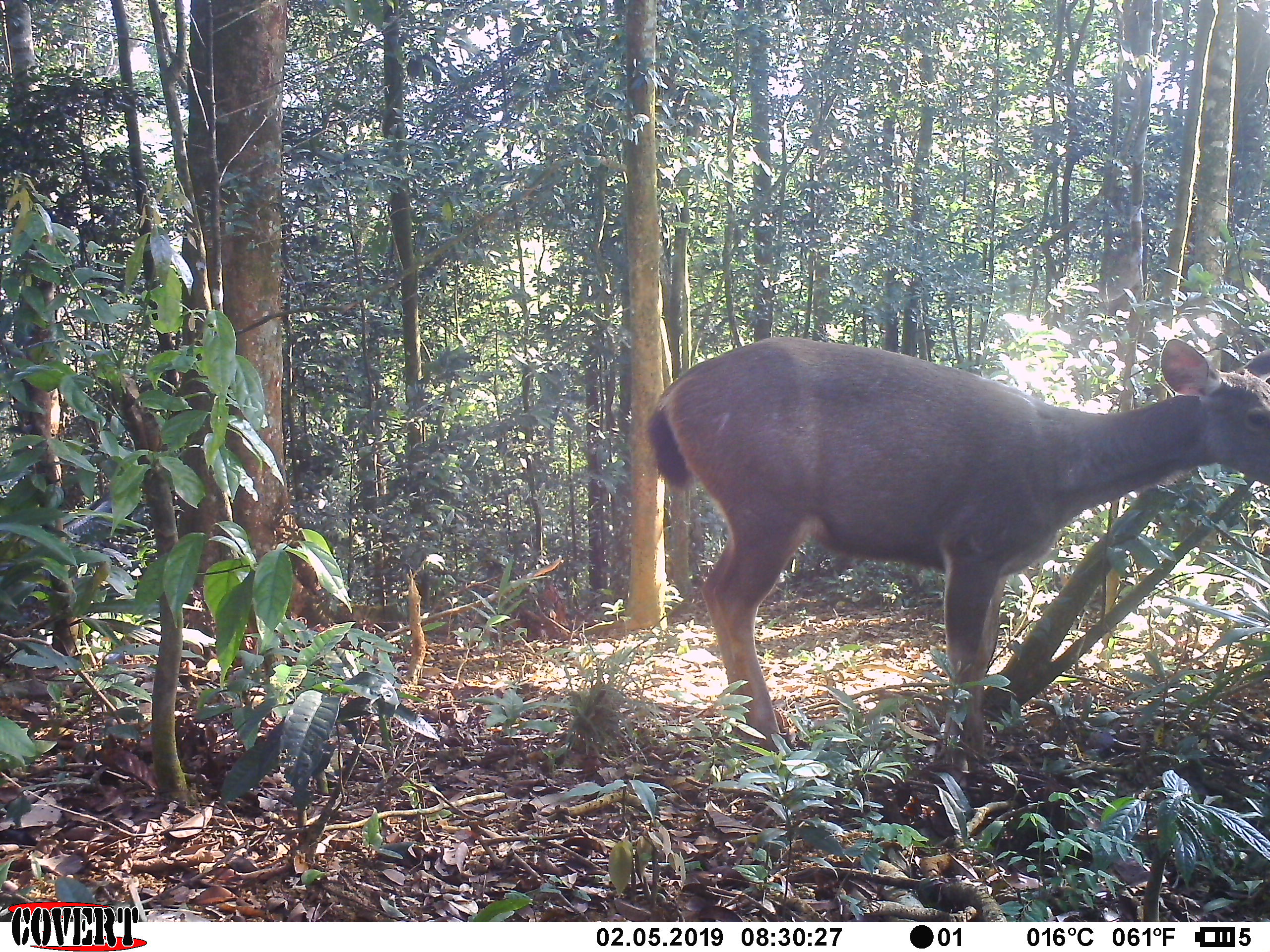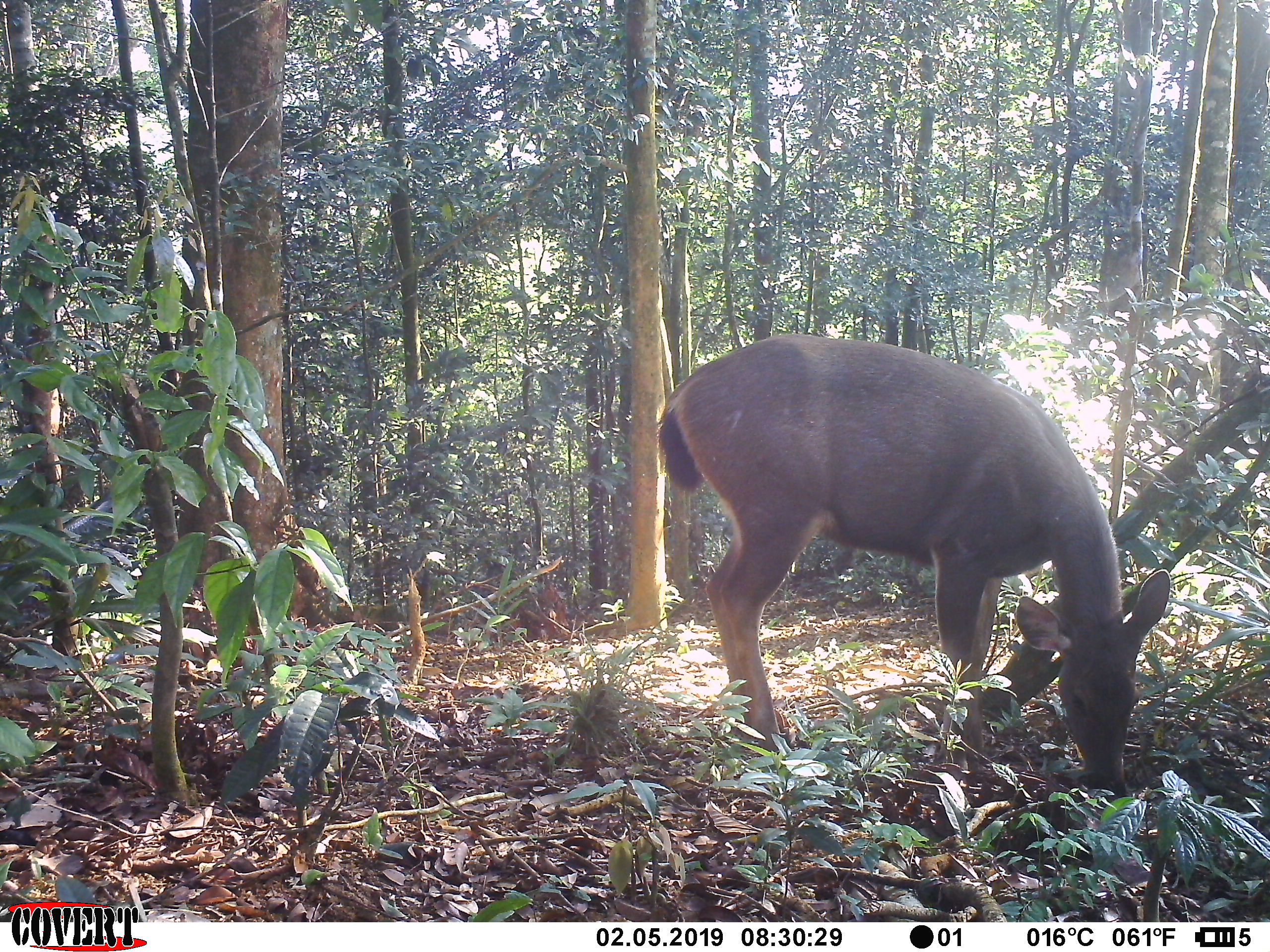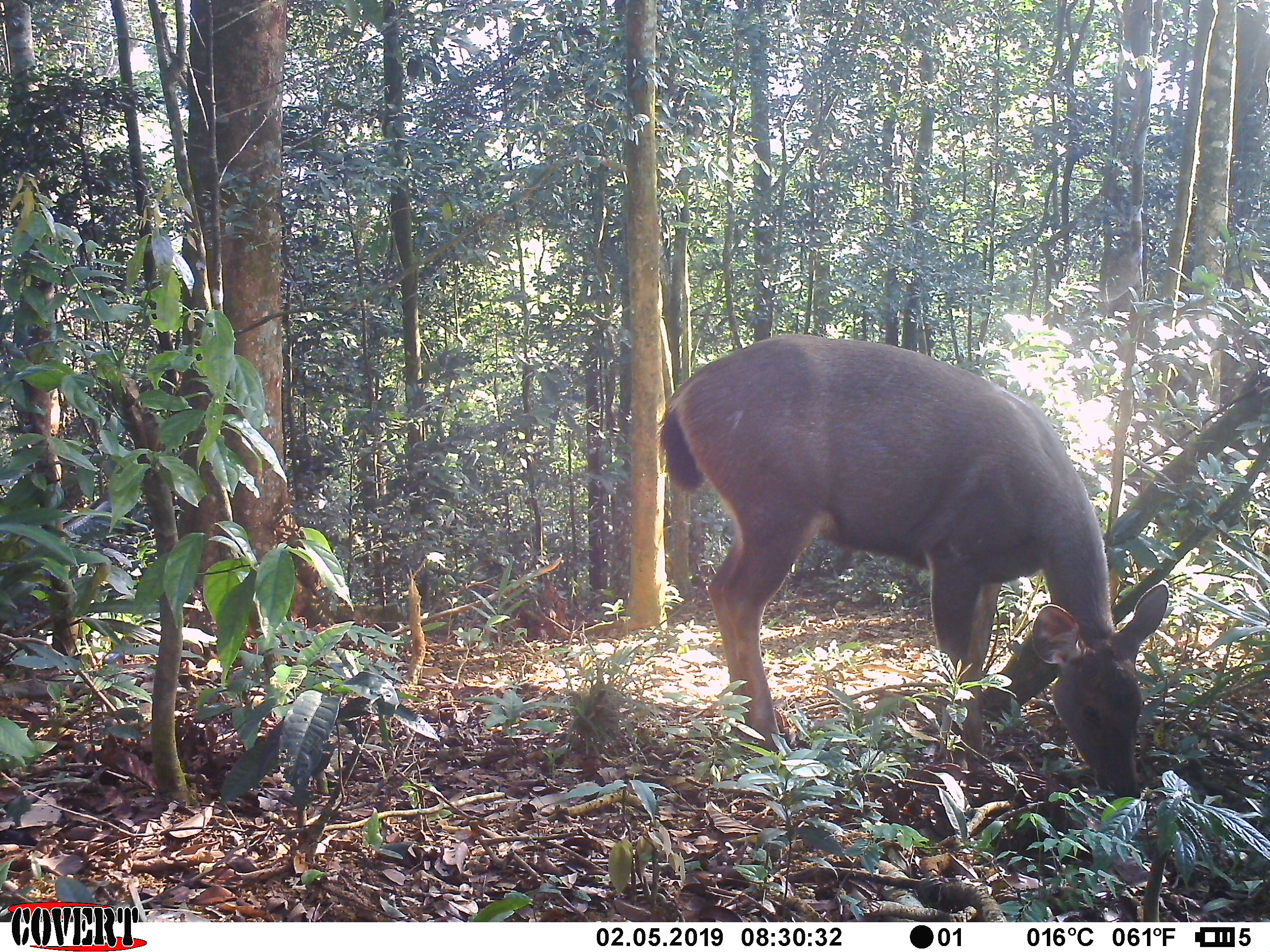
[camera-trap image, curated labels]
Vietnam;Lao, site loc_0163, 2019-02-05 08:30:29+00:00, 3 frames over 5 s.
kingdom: Animalia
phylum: Chordata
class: Mammalia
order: Artiodactyla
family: Cervidae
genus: Rusa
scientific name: Rusa unicolor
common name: sambar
Sambar (Rusa unicolor). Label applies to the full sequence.